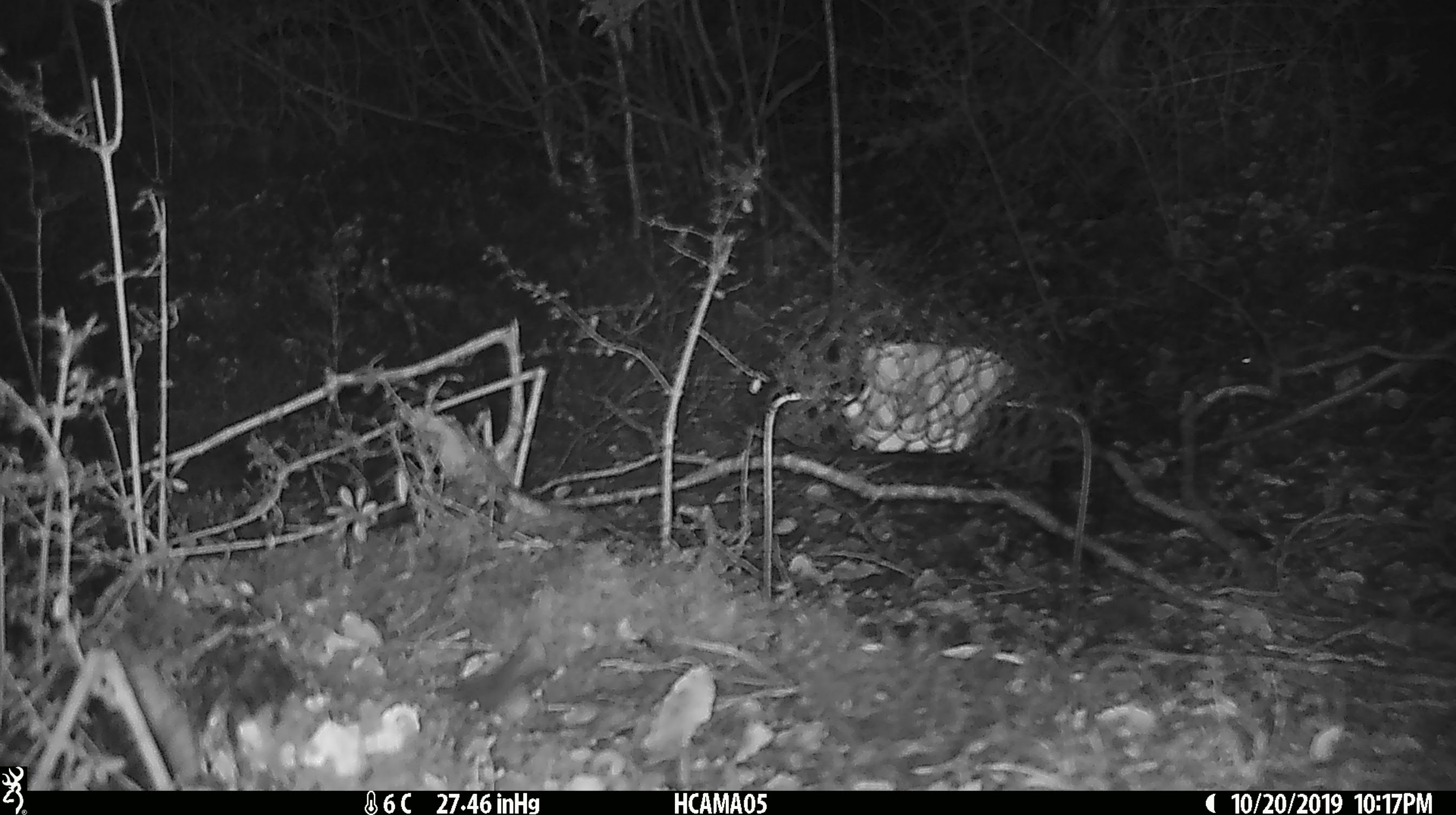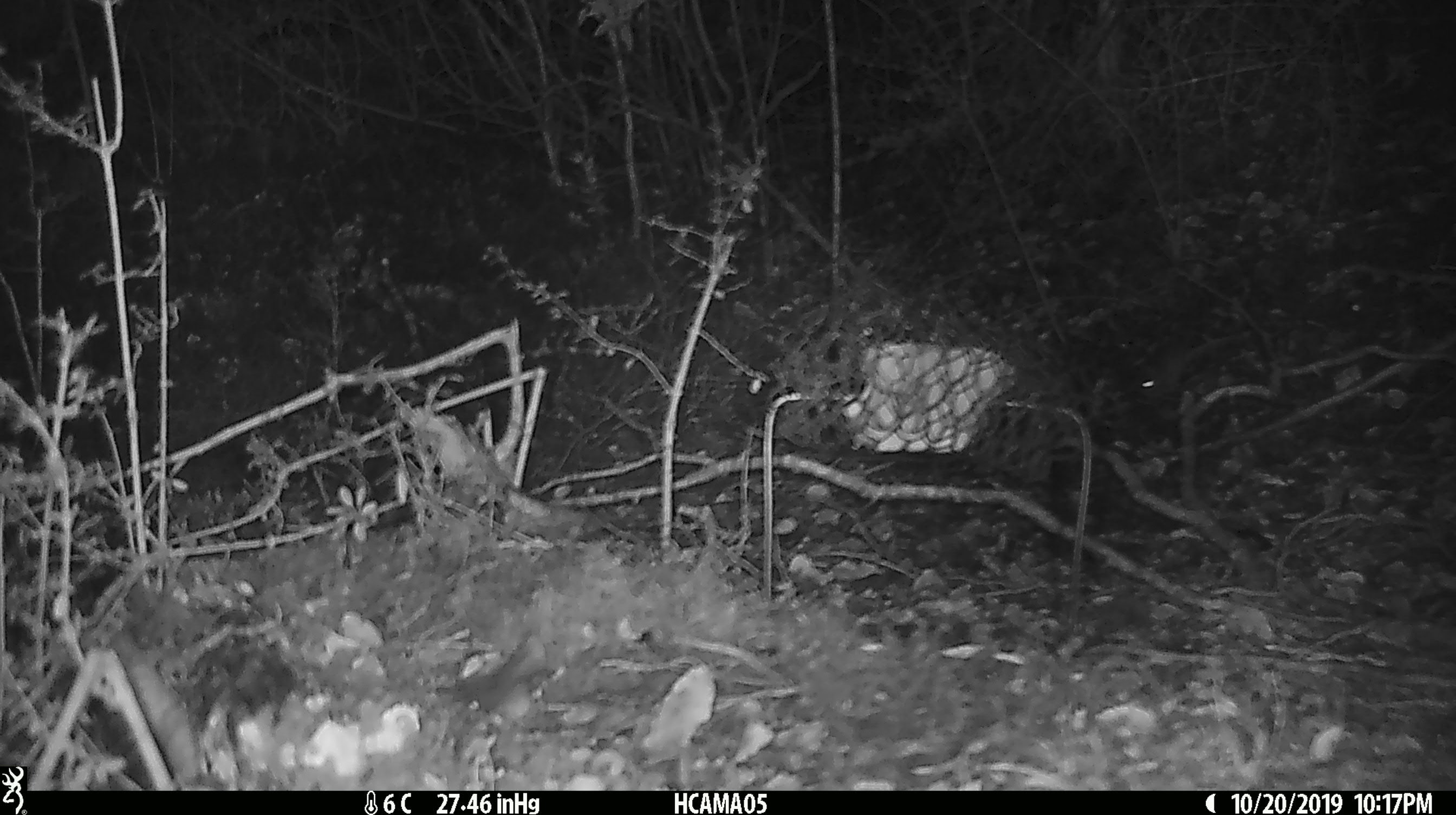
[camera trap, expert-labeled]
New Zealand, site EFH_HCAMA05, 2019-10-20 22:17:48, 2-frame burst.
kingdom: Animalia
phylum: Chordata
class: Mammalia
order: Rodentia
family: Muridae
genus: Mus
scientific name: Mus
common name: mouse